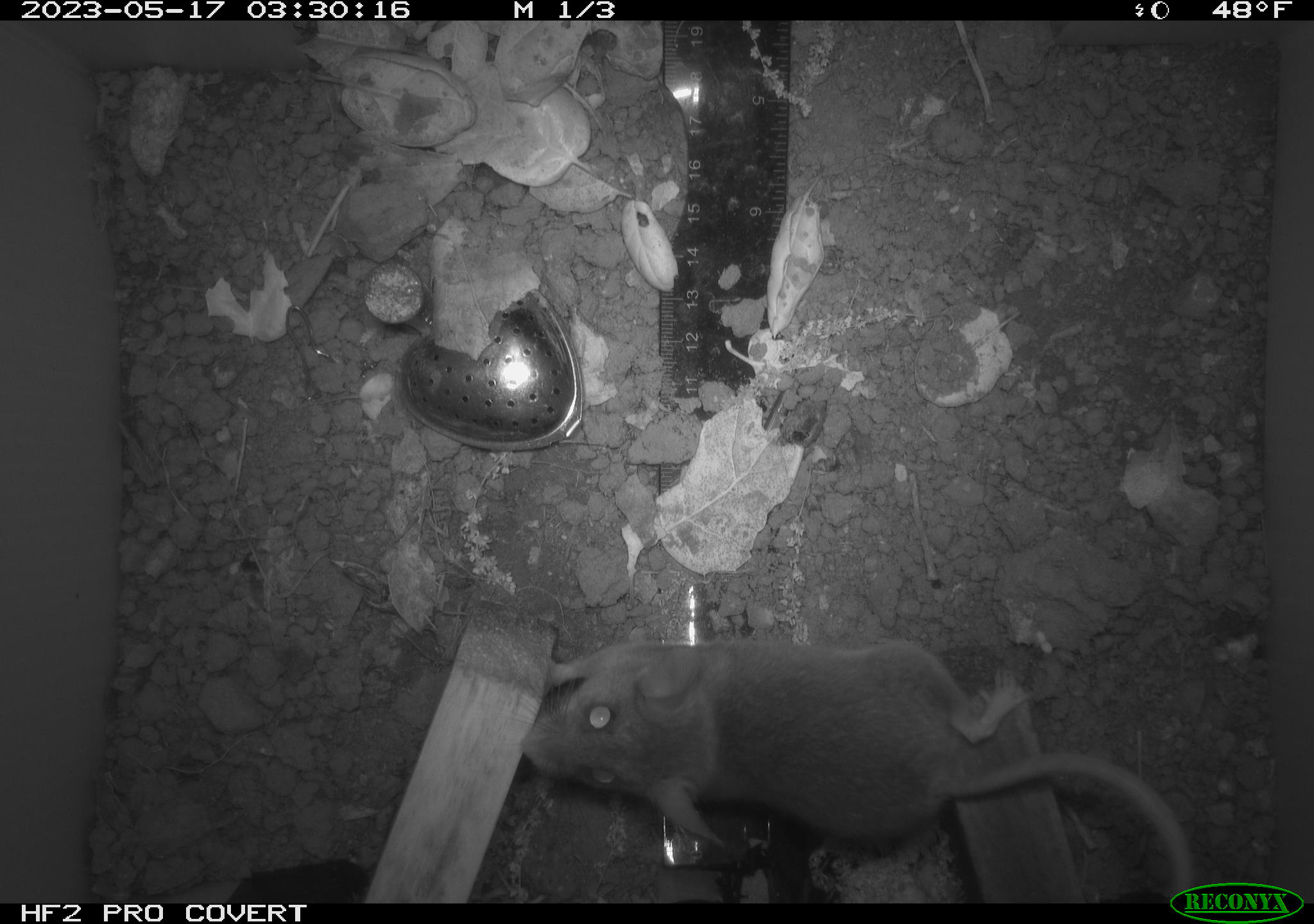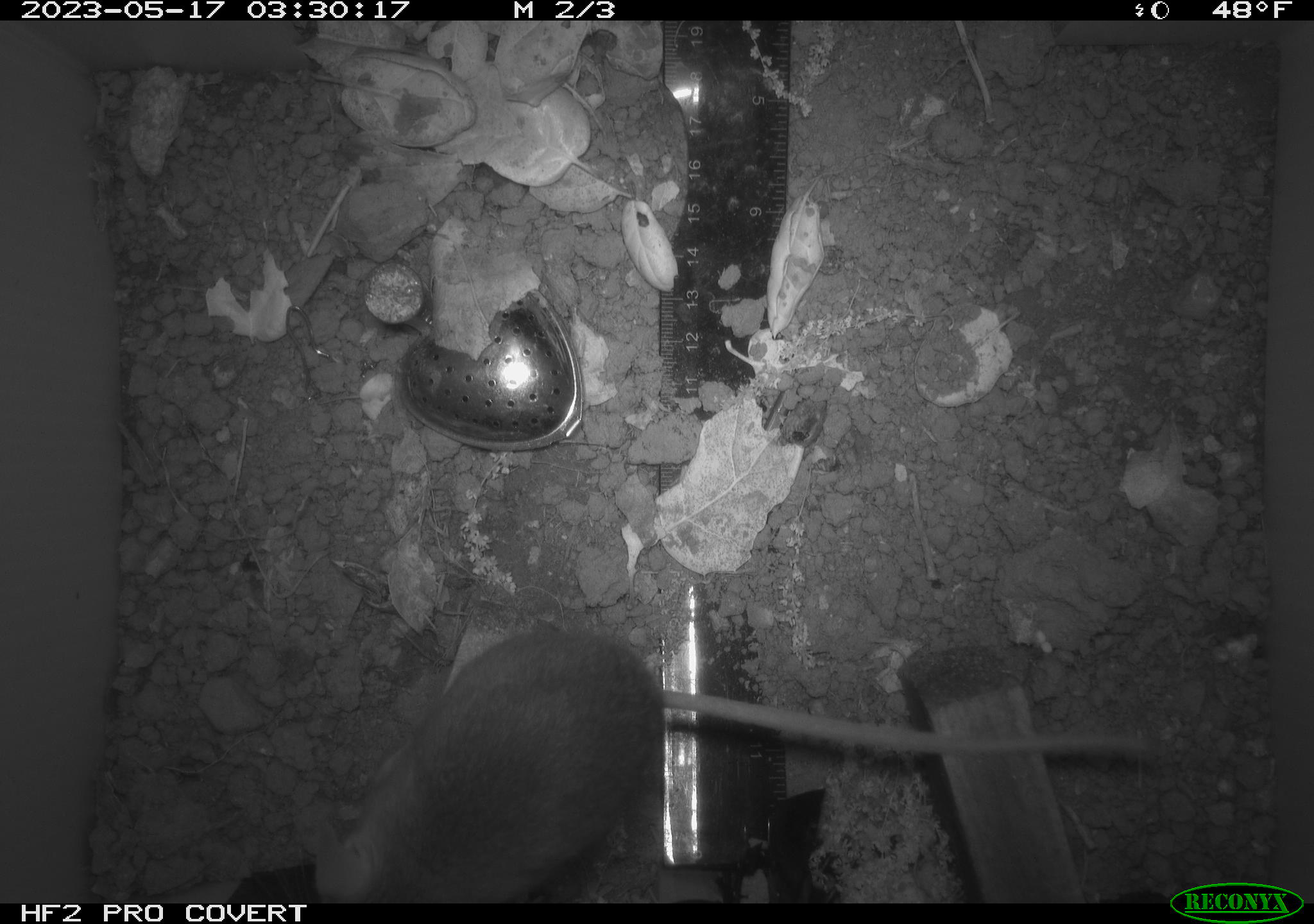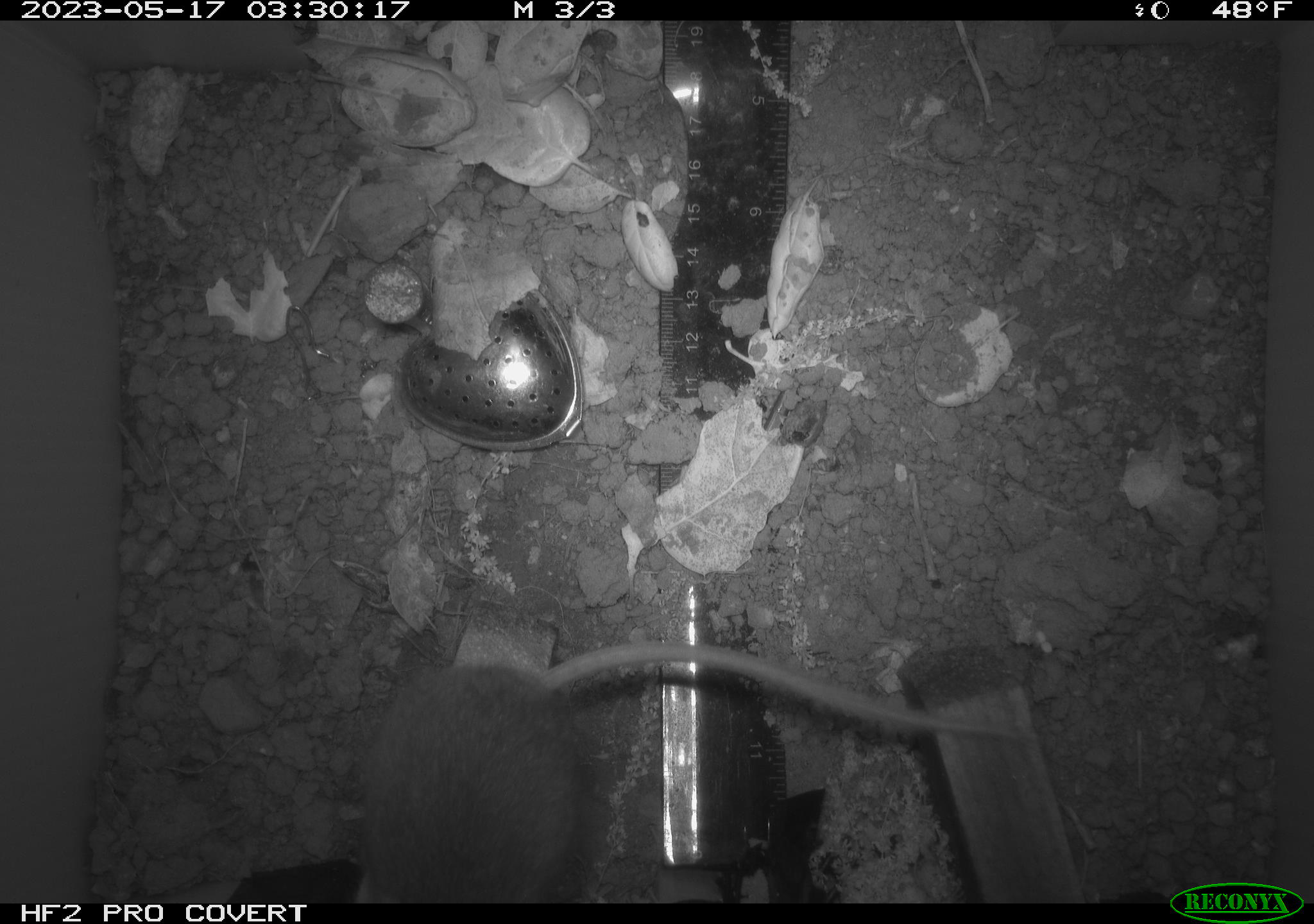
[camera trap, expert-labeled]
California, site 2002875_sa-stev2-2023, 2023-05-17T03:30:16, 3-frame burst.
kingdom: Animalia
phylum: Chordata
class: Mammalia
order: Rodentia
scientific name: Rodentia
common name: mouse species